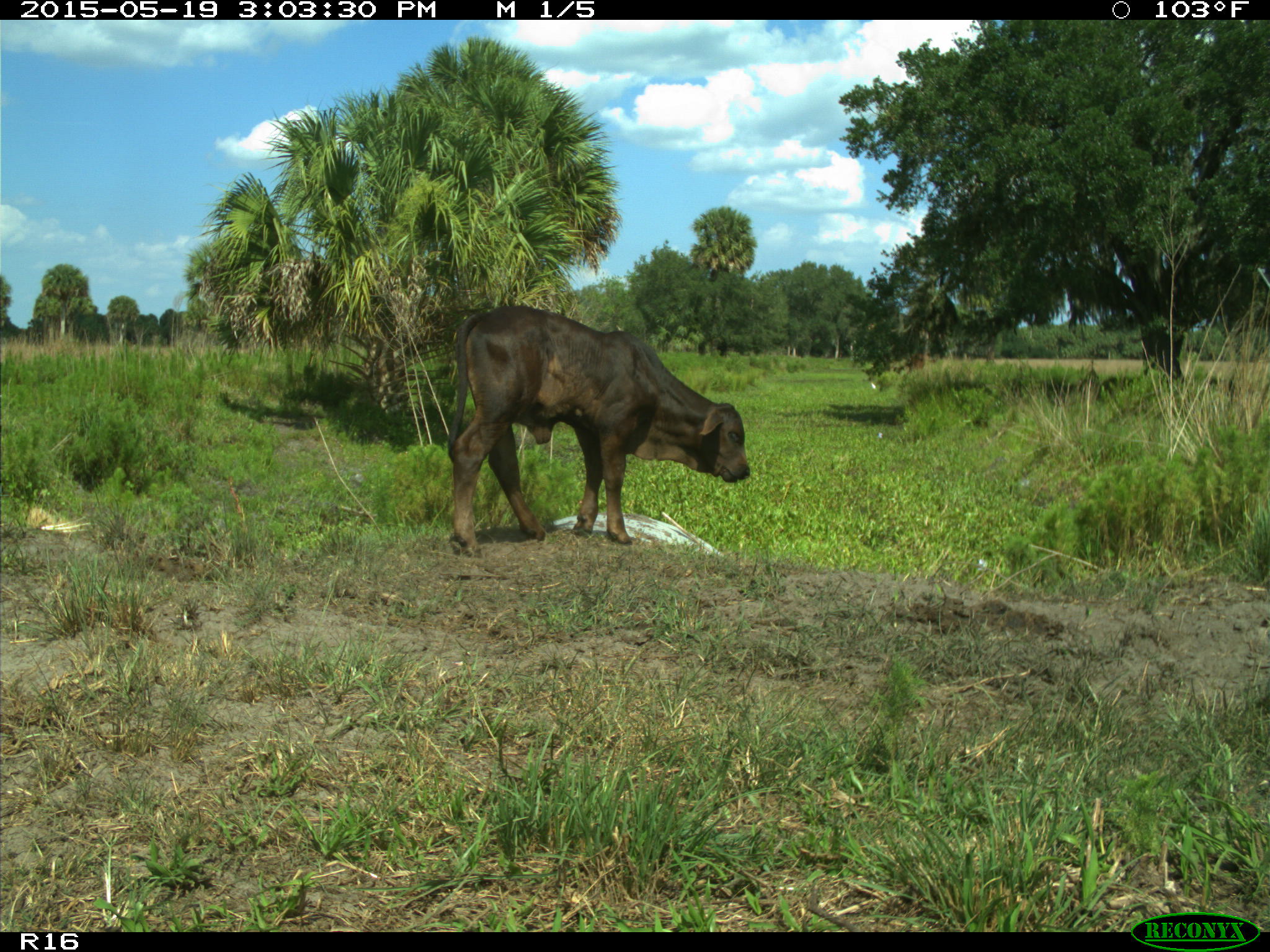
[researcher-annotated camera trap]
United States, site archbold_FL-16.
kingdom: Animalia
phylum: Chordata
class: Mammalia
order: Artiodactyla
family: Bovidae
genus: Bos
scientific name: Bos taurus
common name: domestic cow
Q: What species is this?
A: Bos taurus (domestic cow).